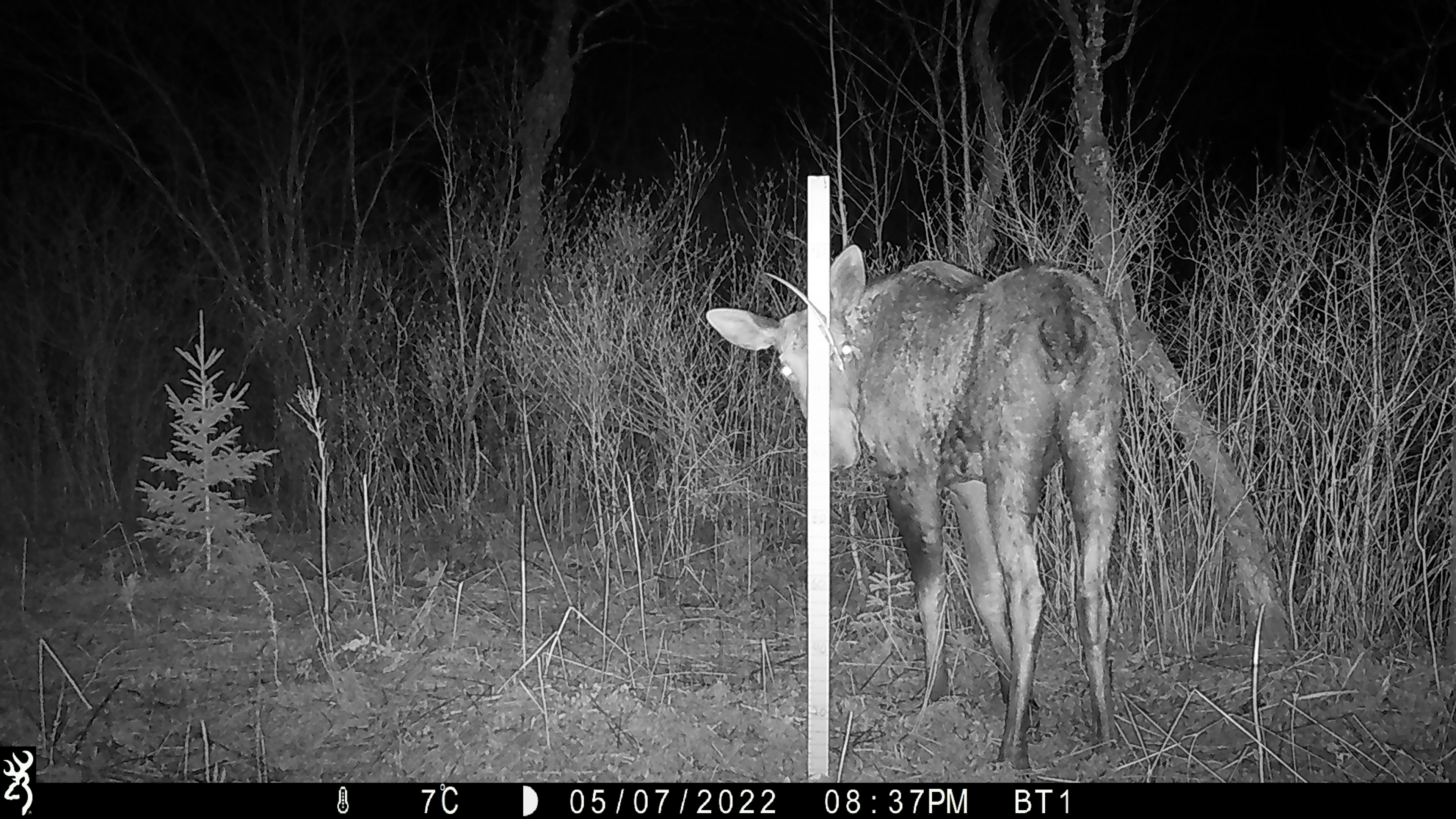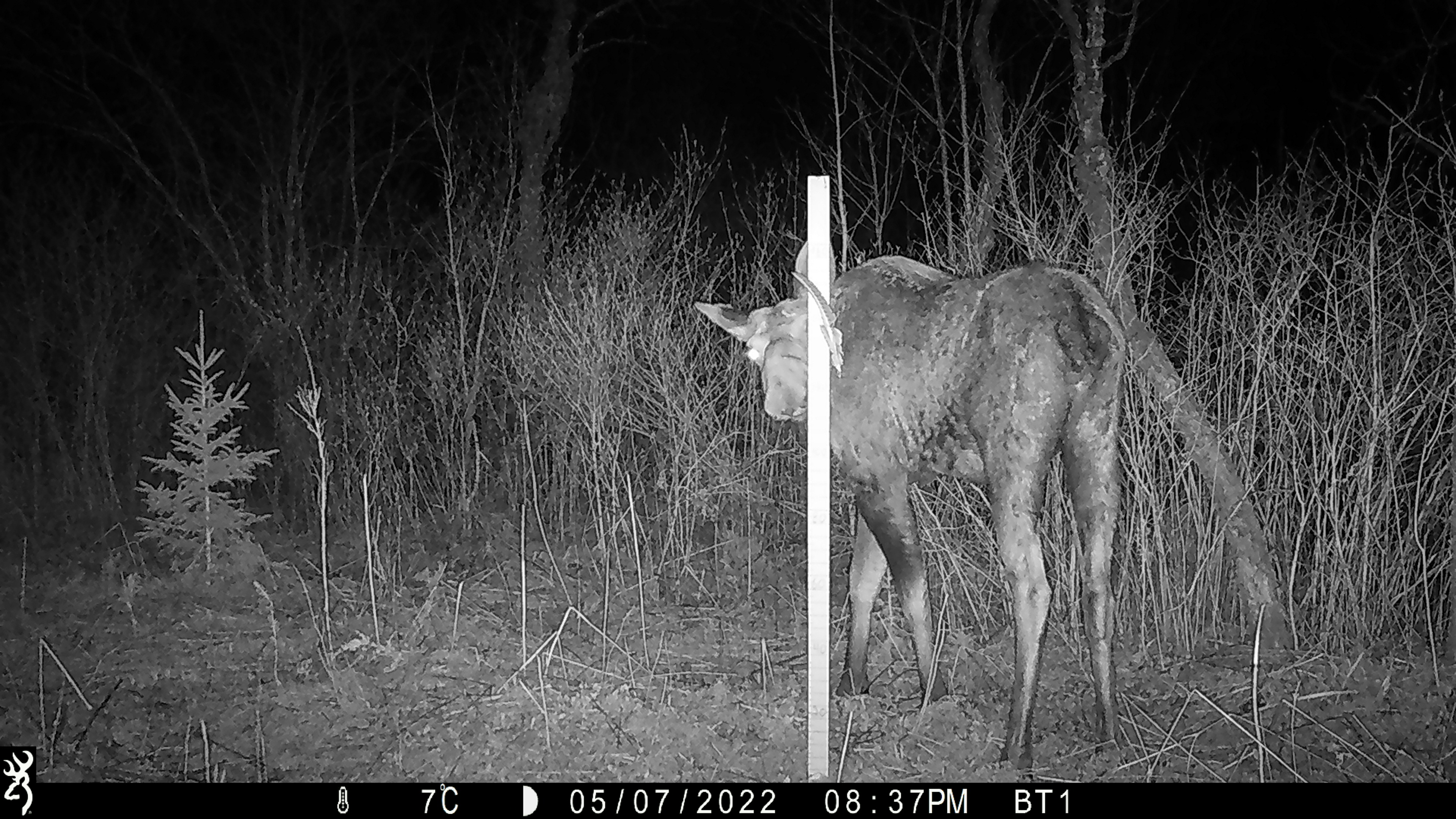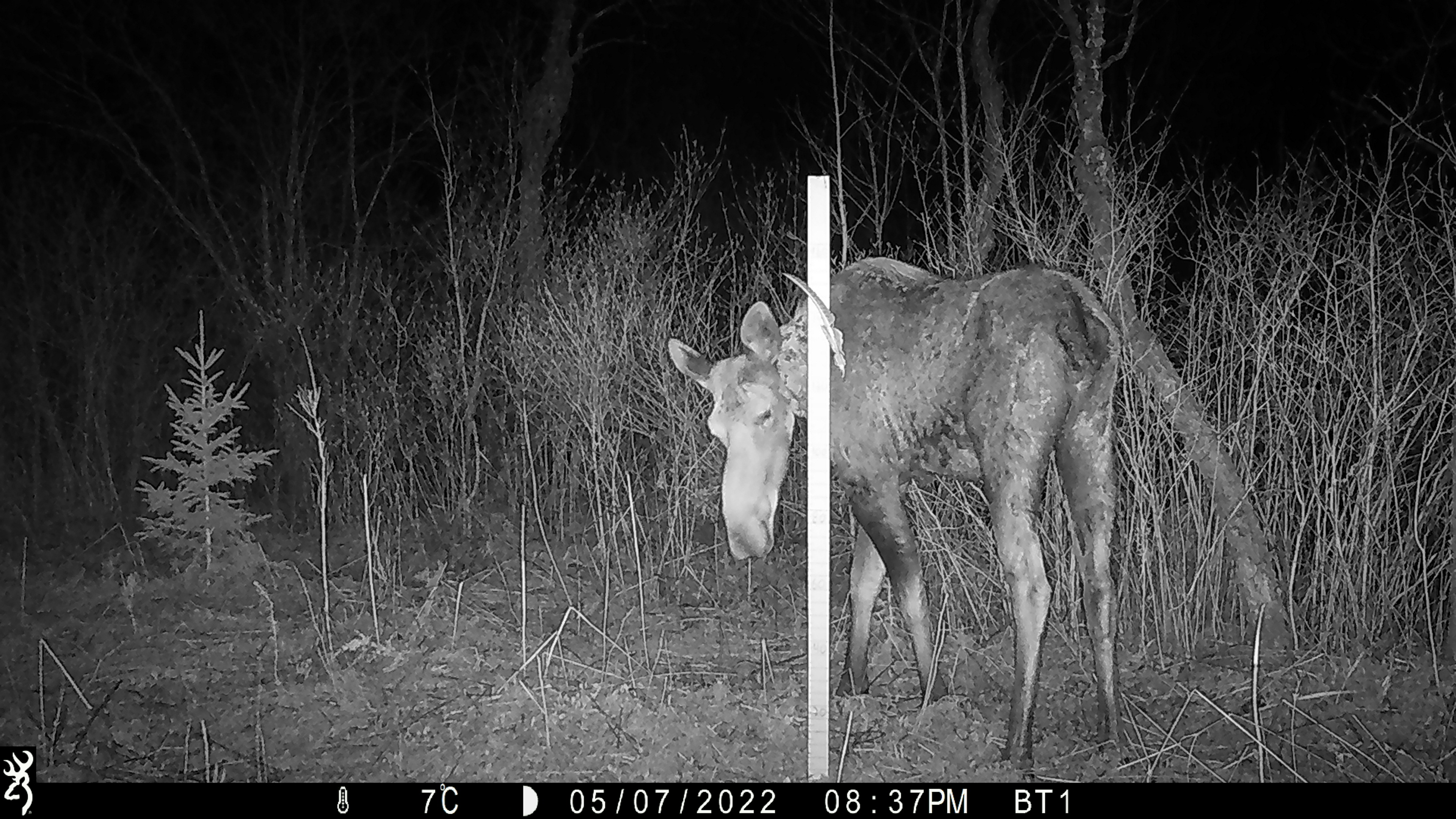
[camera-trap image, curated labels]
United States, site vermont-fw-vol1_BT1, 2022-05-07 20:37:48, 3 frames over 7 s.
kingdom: Animalia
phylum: Chordata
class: Mammalia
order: Artiodactyla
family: Cervidae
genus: Alces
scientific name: Alces alces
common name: moose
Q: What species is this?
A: Moose (Alces alces).